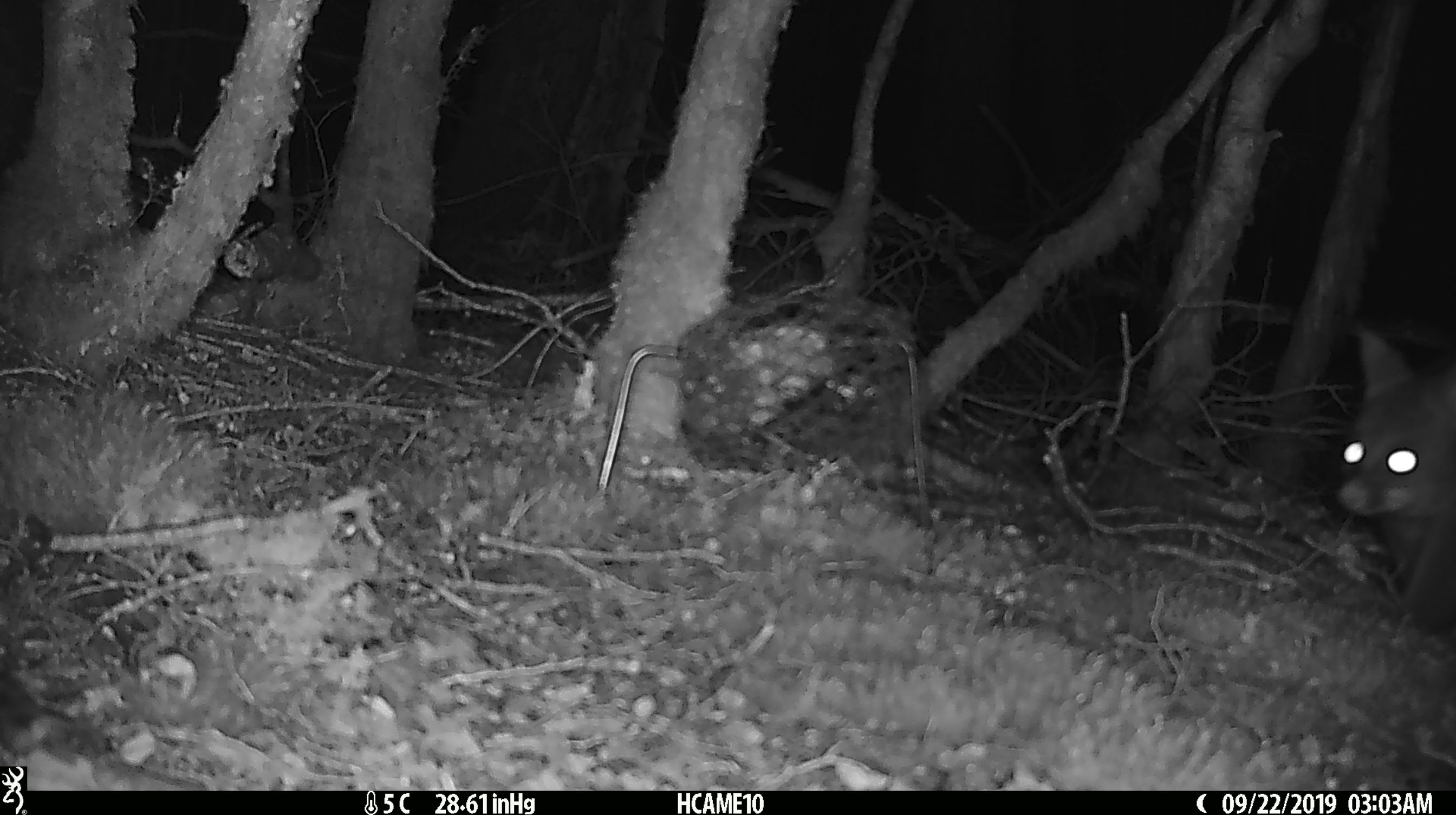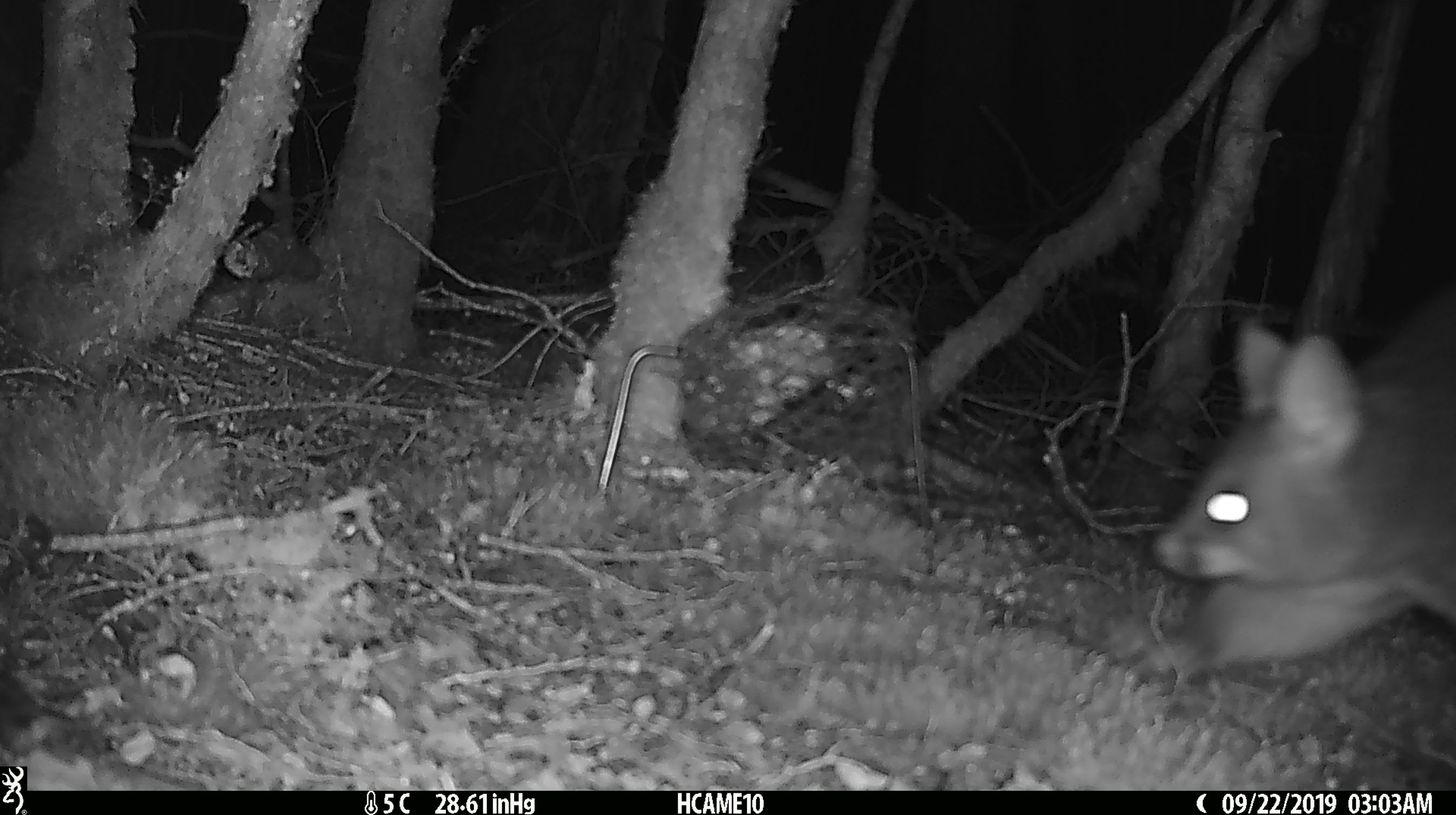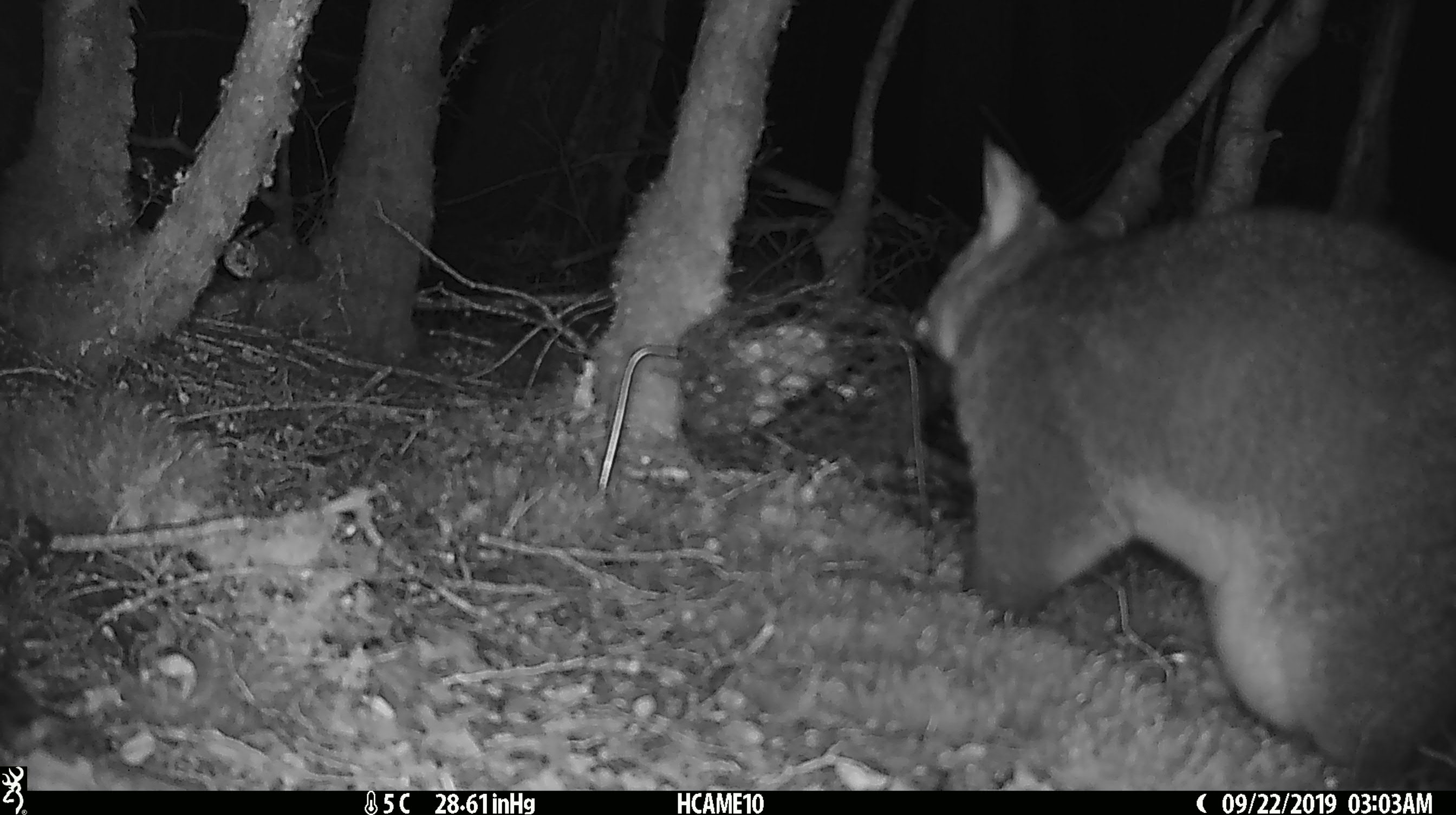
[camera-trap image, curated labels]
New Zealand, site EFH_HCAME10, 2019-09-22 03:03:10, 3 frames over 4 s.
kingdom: Animalia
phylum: Chordata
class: Mammalia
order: Diprotodontia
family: Phalangeridae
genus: Trichosurus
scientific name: Trichosurus vulpecula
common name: common brushtail possum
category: possum